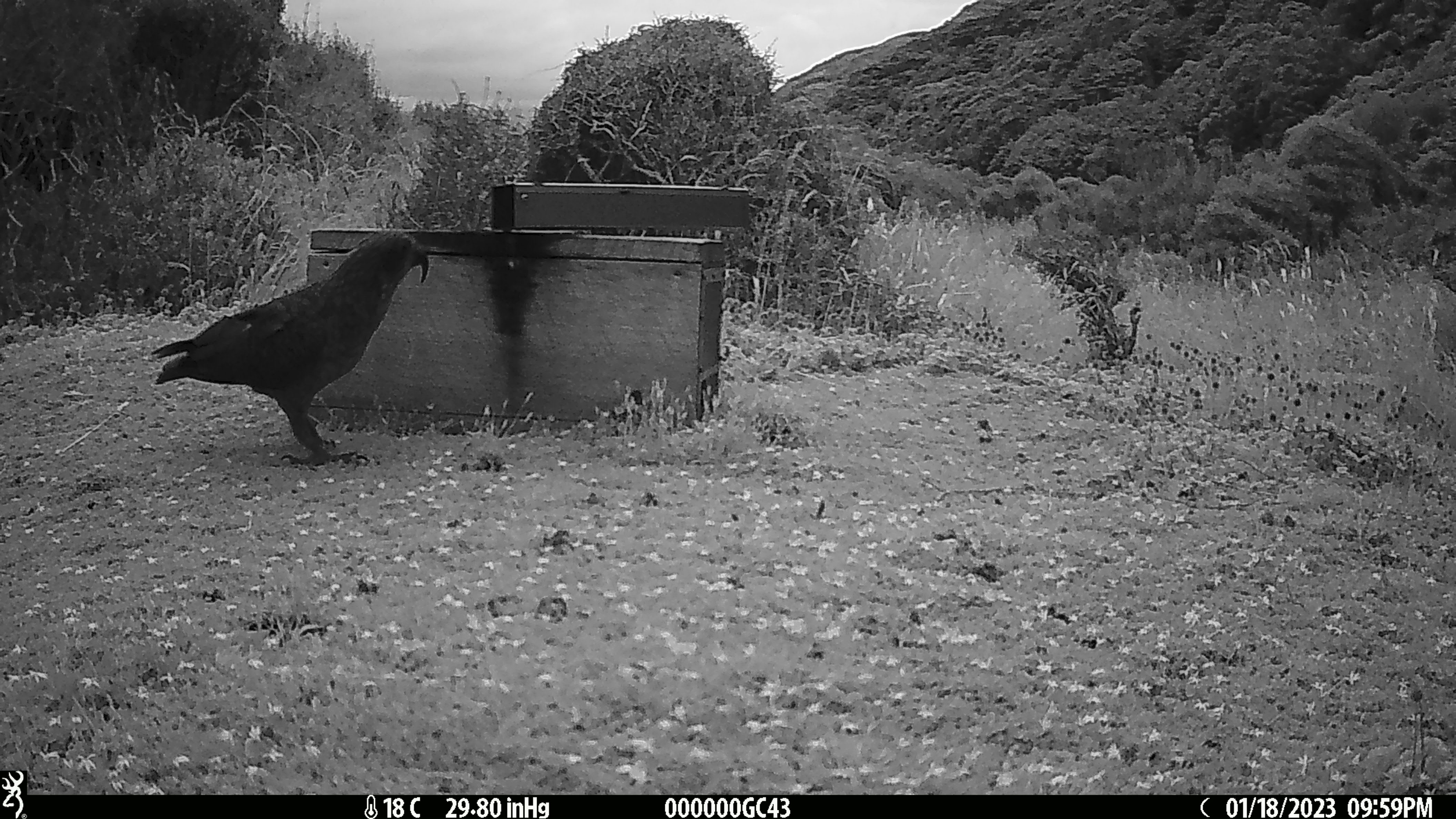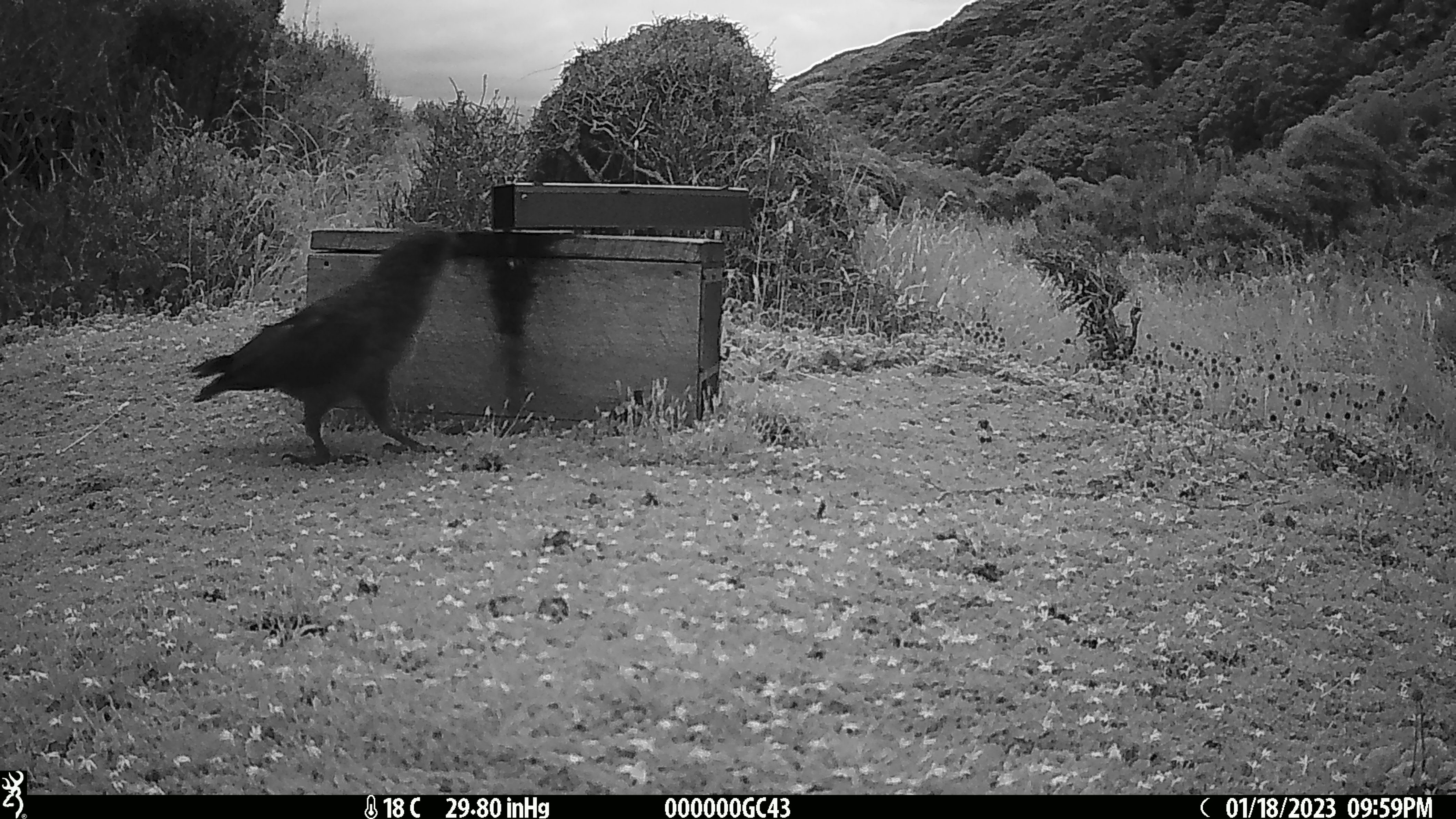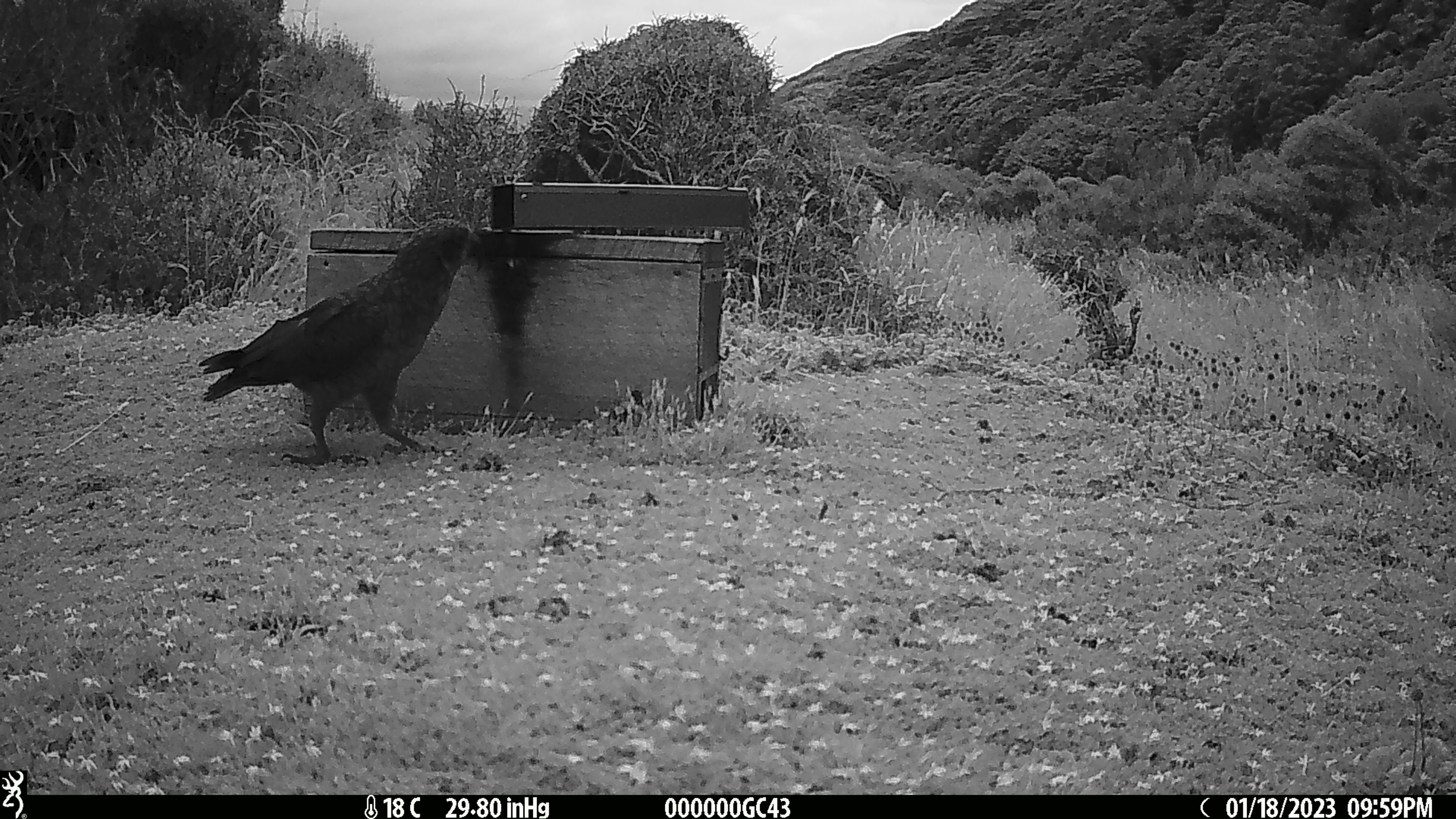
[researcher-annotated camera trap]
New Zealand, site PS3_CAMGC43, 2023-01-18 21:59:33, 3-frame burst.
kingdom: Animalia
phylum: Chordata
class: Aves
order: Psittaciformes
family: Strigopidae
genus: Nestor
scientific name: Nestor notabilis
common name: kea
Kea (Nestor notabilis).